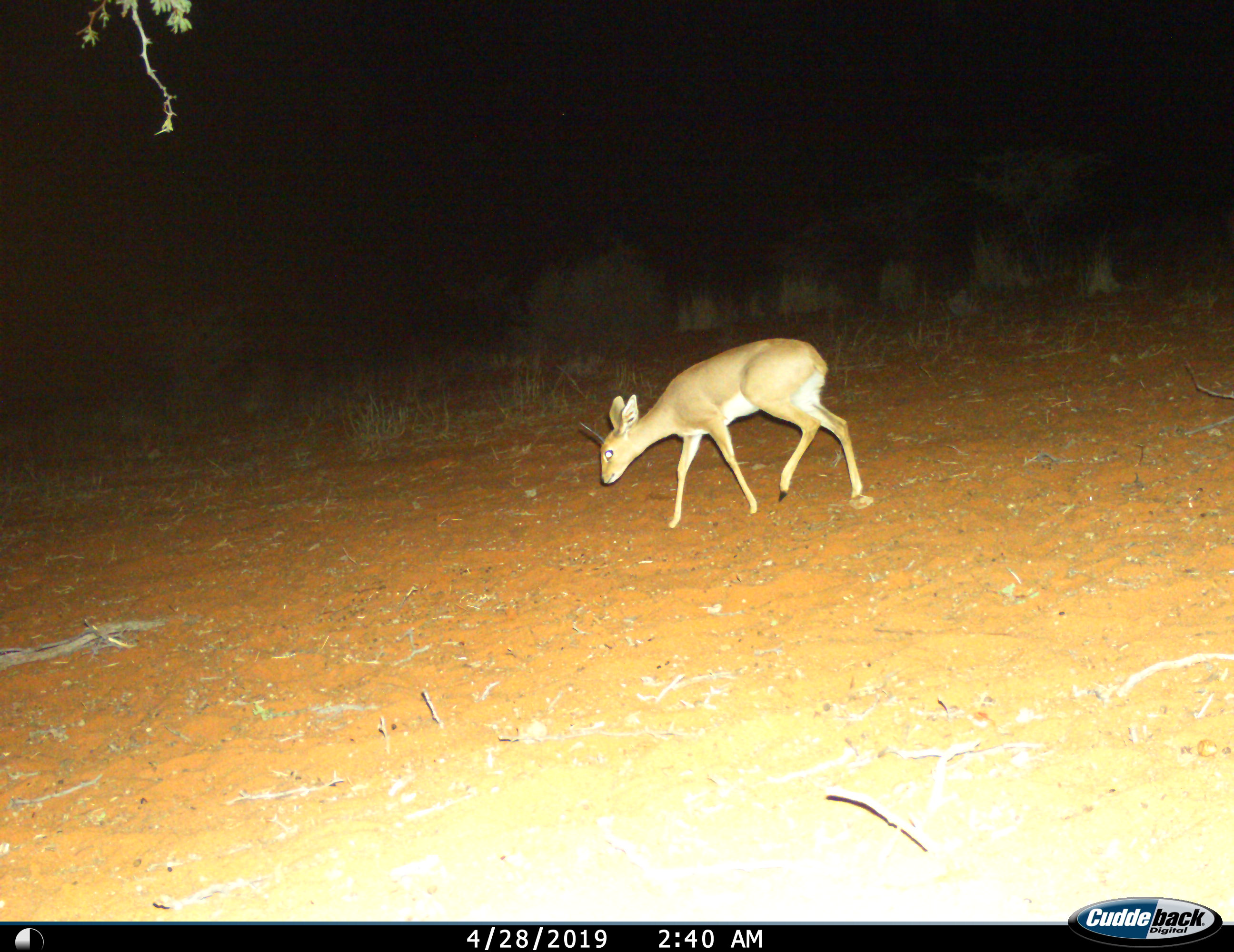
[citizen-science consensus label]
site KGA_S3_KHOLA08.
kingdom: Animalia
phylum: Chordata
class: Mammalia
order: Artiodactyla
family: Bovidae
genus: Raphicerus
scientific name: Raphicerus campestris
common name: steenbok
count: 1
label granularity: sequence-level